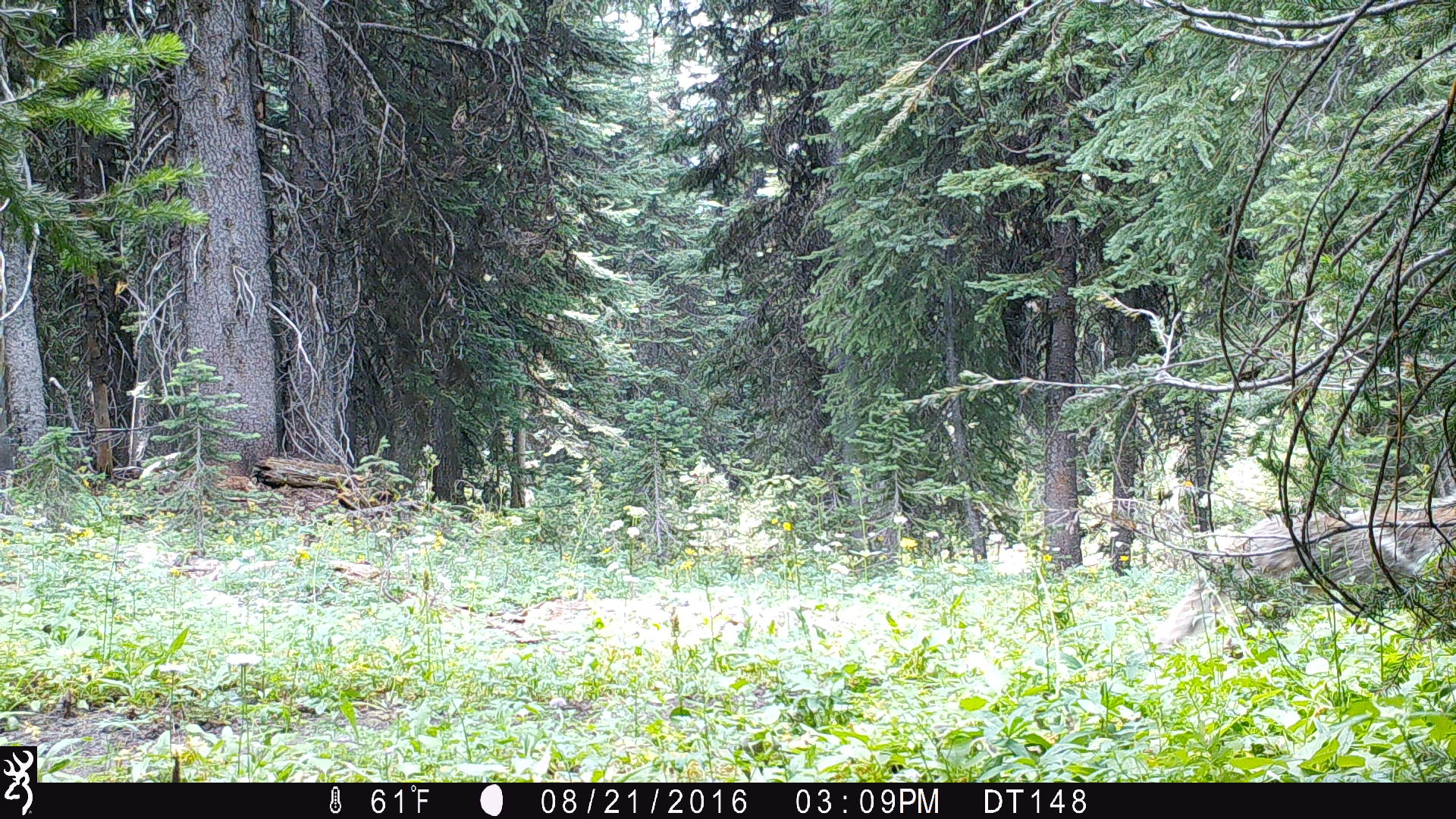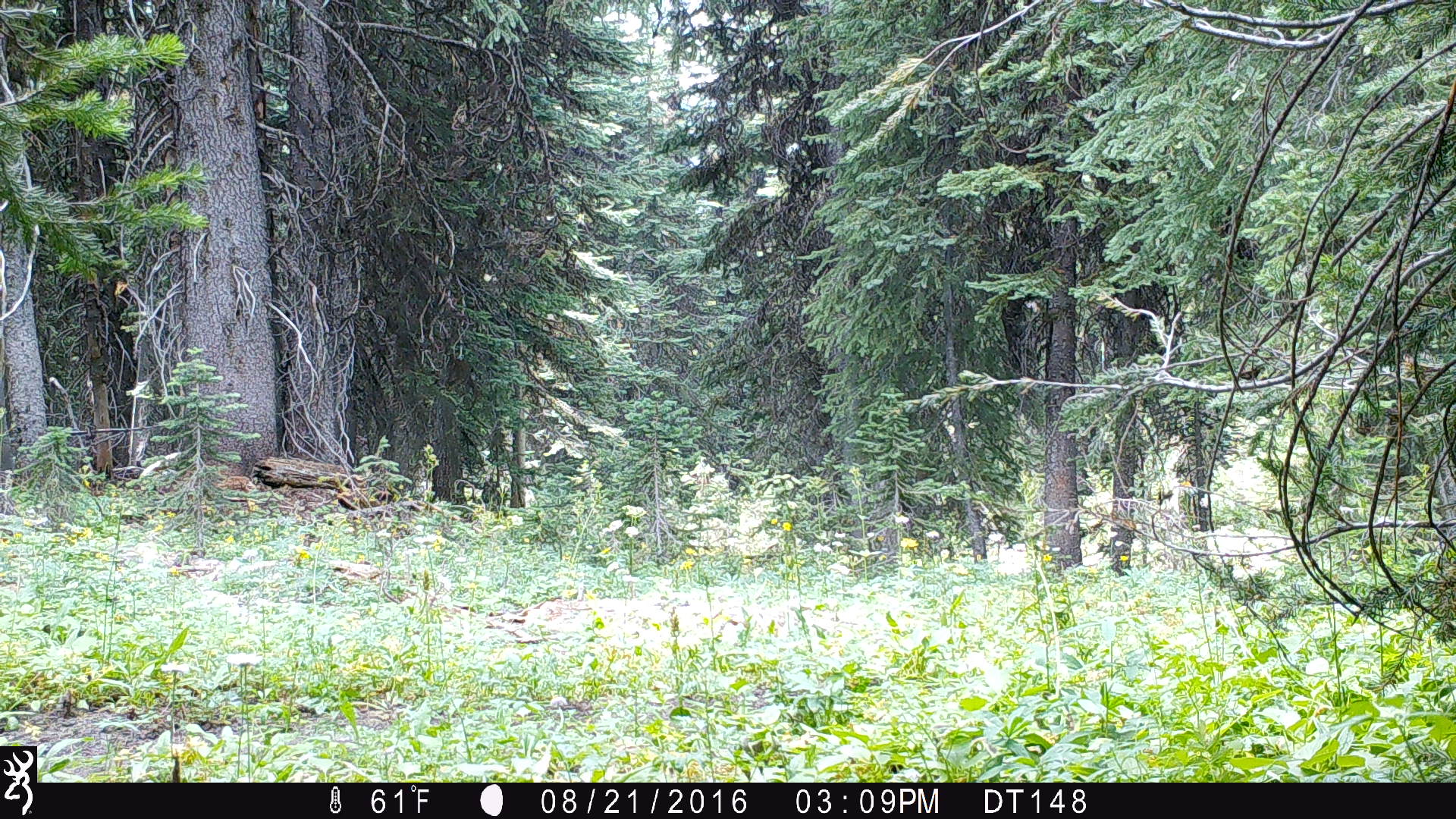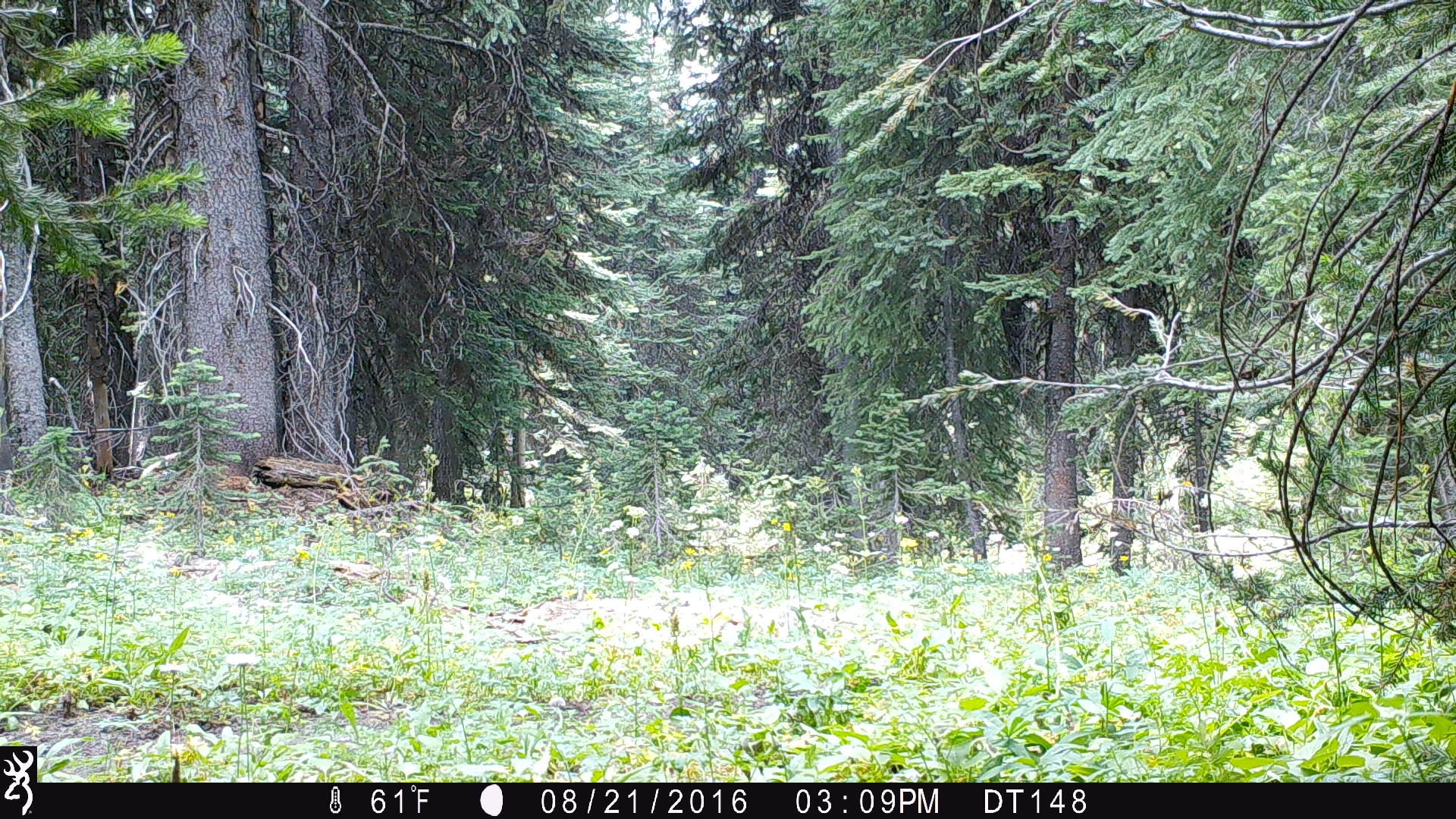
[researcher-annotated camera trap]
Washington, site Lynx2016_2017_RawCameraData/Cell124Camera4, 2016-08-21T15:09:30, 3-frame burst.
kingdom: Animalia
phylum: Chordata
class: Mammalia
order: Carnivora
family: Canidae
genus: Canis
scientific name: Canis latrans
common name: coyote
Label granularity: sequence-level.